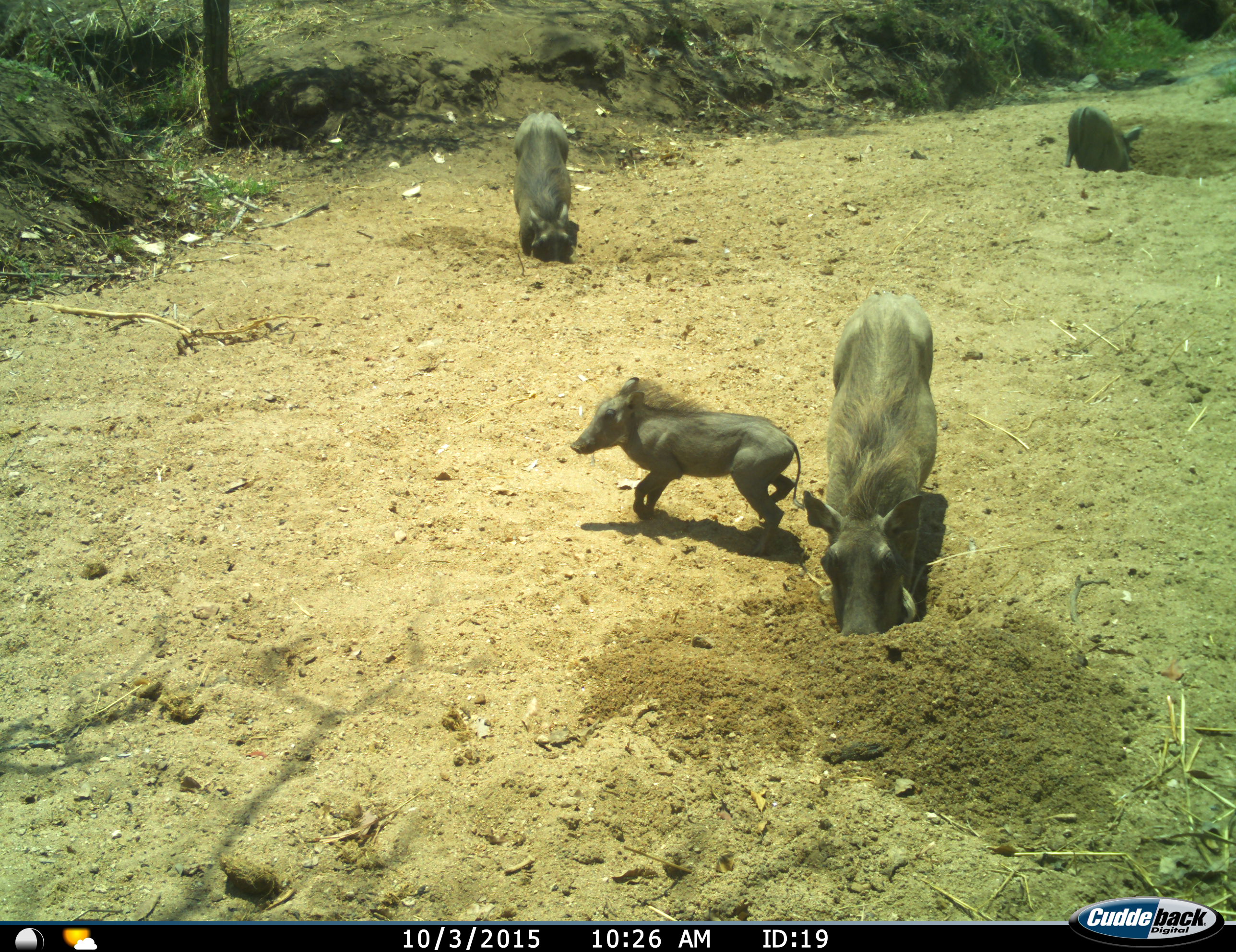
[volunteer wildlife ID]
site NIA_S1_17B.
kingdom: Animalia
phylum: Chordata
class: Mammalia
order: Artiodactyla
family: Suidae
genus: Phacochoerus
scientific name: Phacochoerus africanus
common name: warthog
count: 4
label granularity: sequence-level